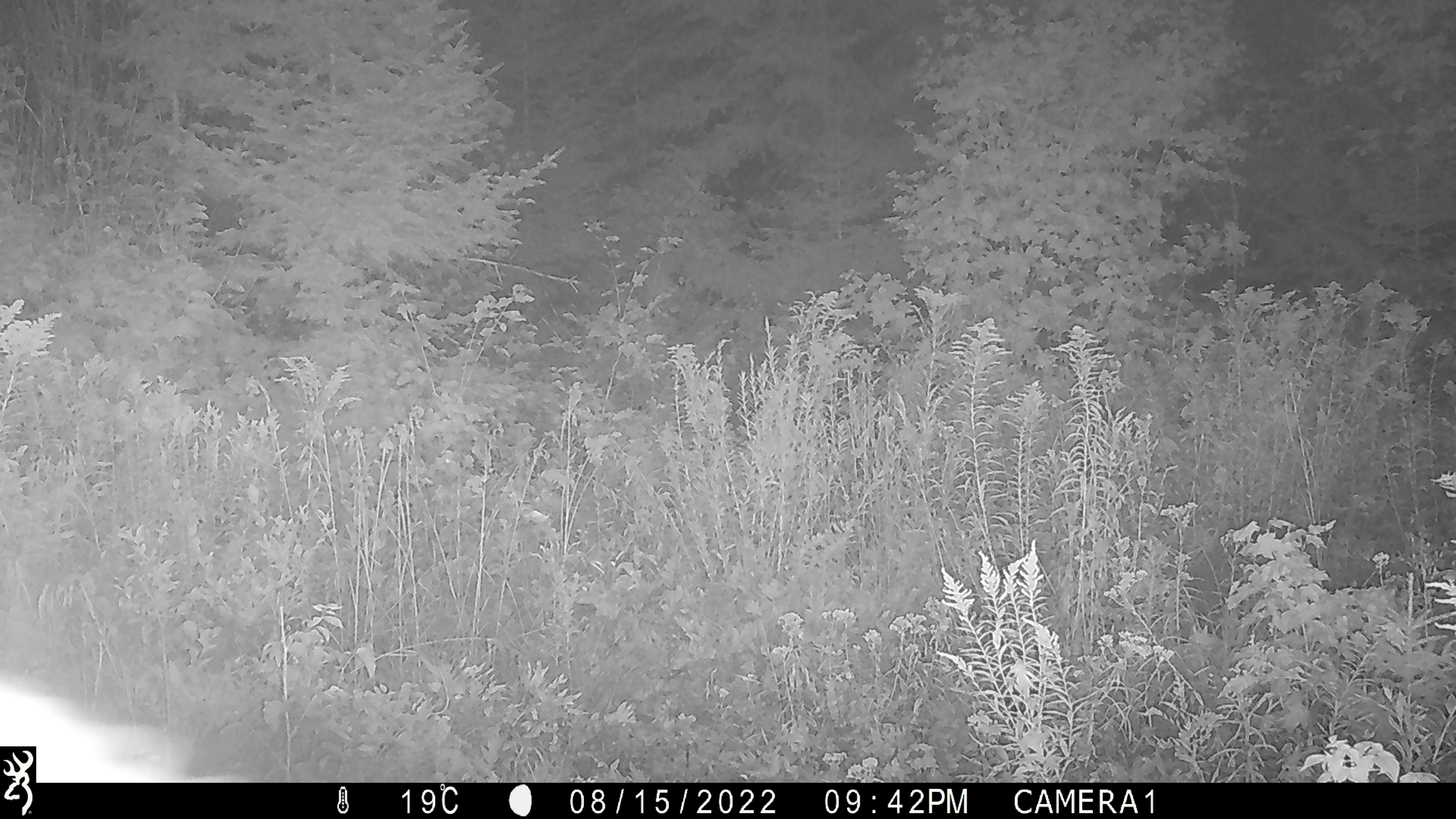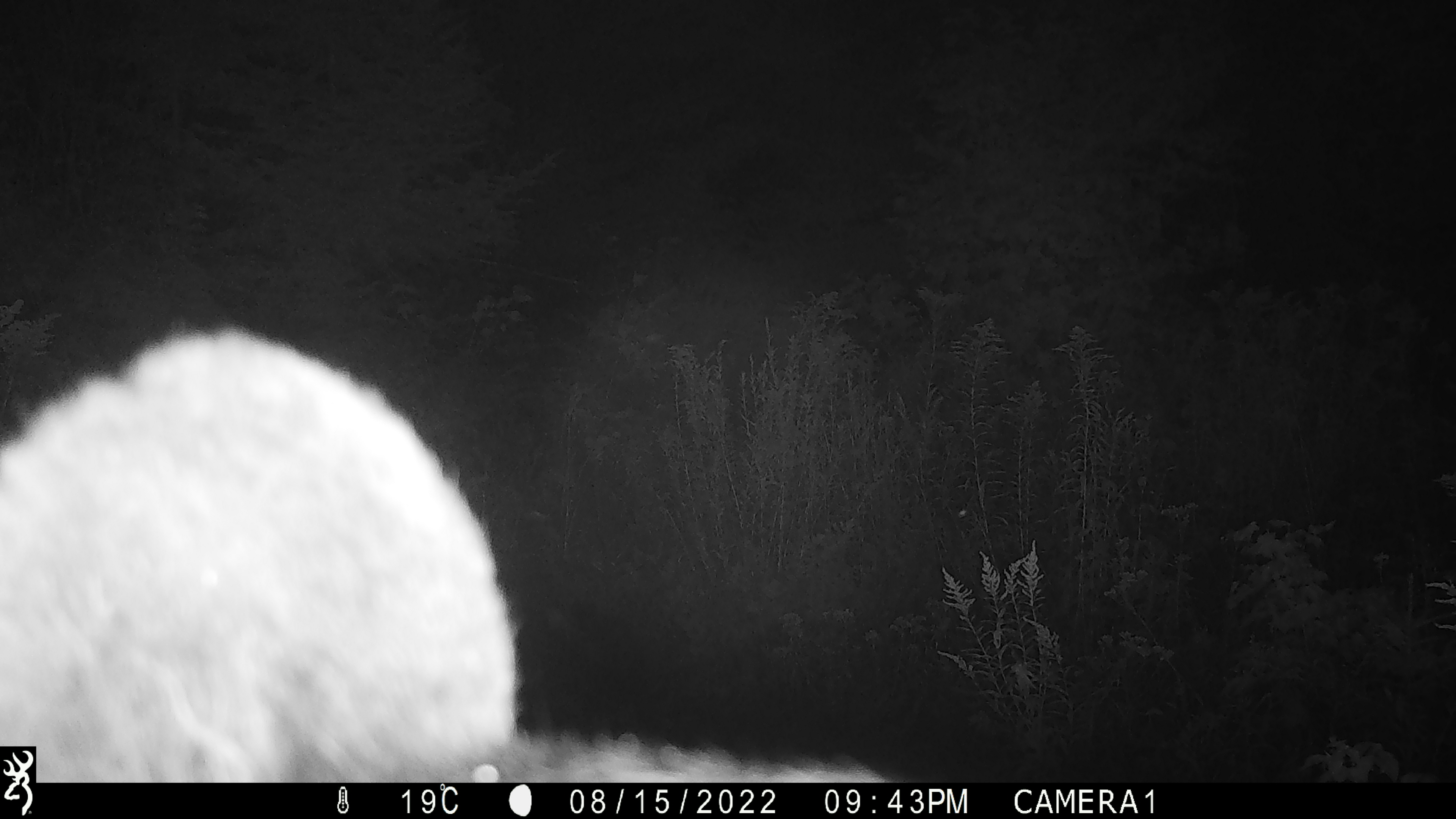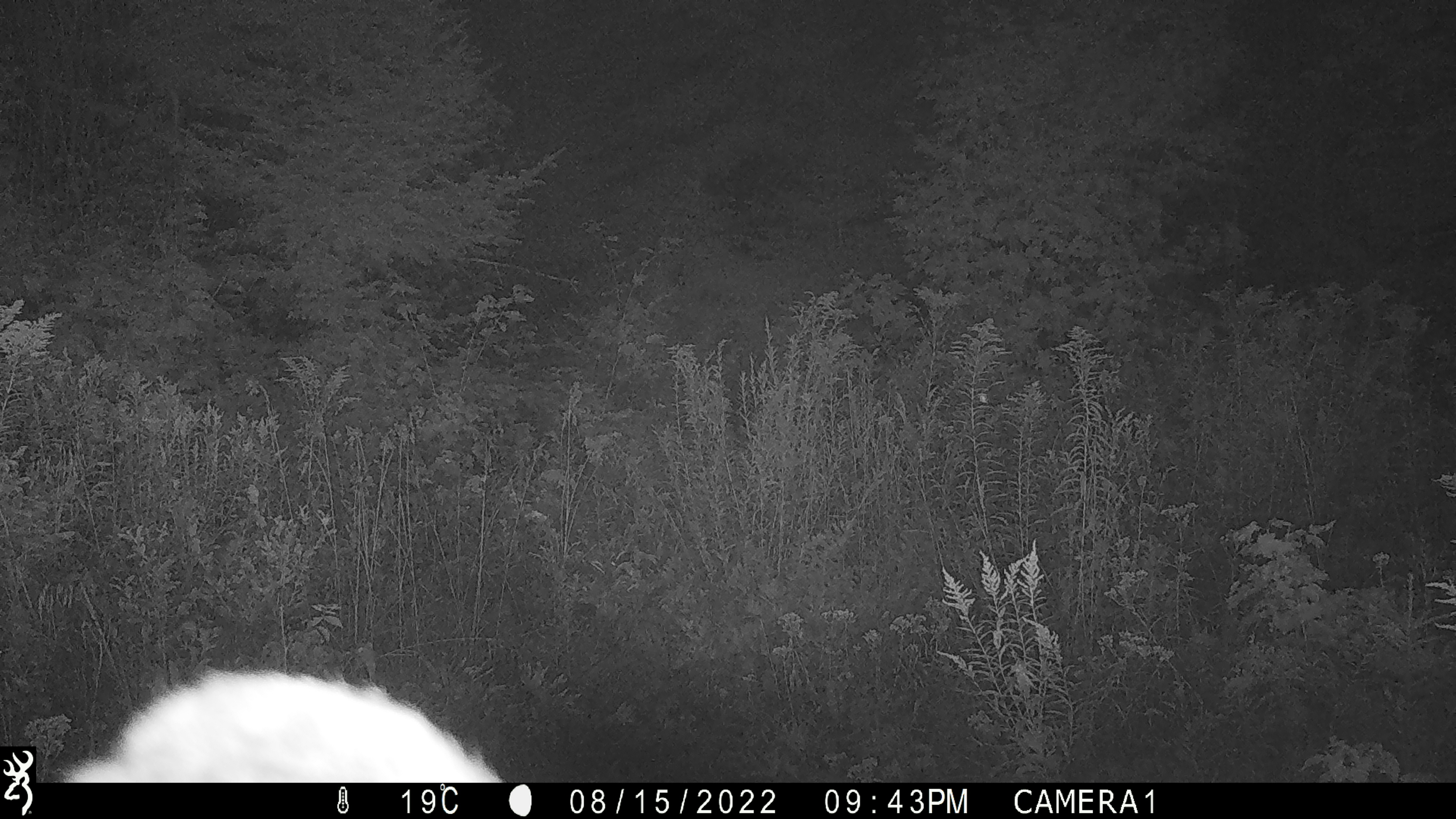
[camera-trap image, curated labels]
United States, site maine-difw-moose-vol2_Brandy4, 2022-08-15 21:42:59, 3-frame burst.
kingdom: Animalia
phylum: Chordata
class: Mammalia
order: Carnivora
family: Ursidae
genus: Ursus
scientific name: Ursus americanus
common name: black bear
Black bear (Ursus americanus).